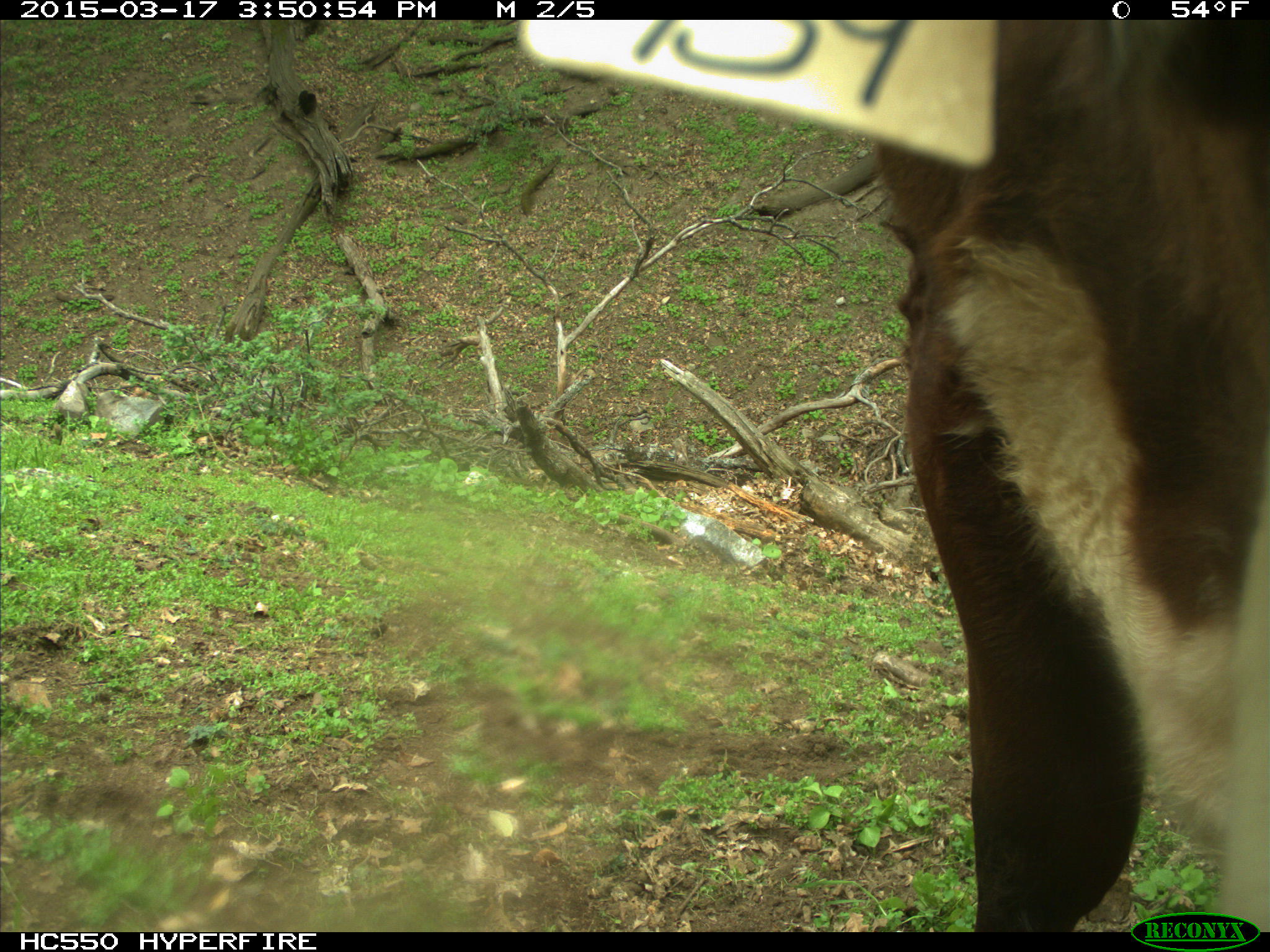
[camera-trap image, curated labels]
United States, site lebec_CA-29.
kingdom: Animalia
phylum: Chordata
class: Mammalia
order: Artiodactyla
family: Bovidae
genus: Bos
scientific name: Bos taurus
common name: domestic cow